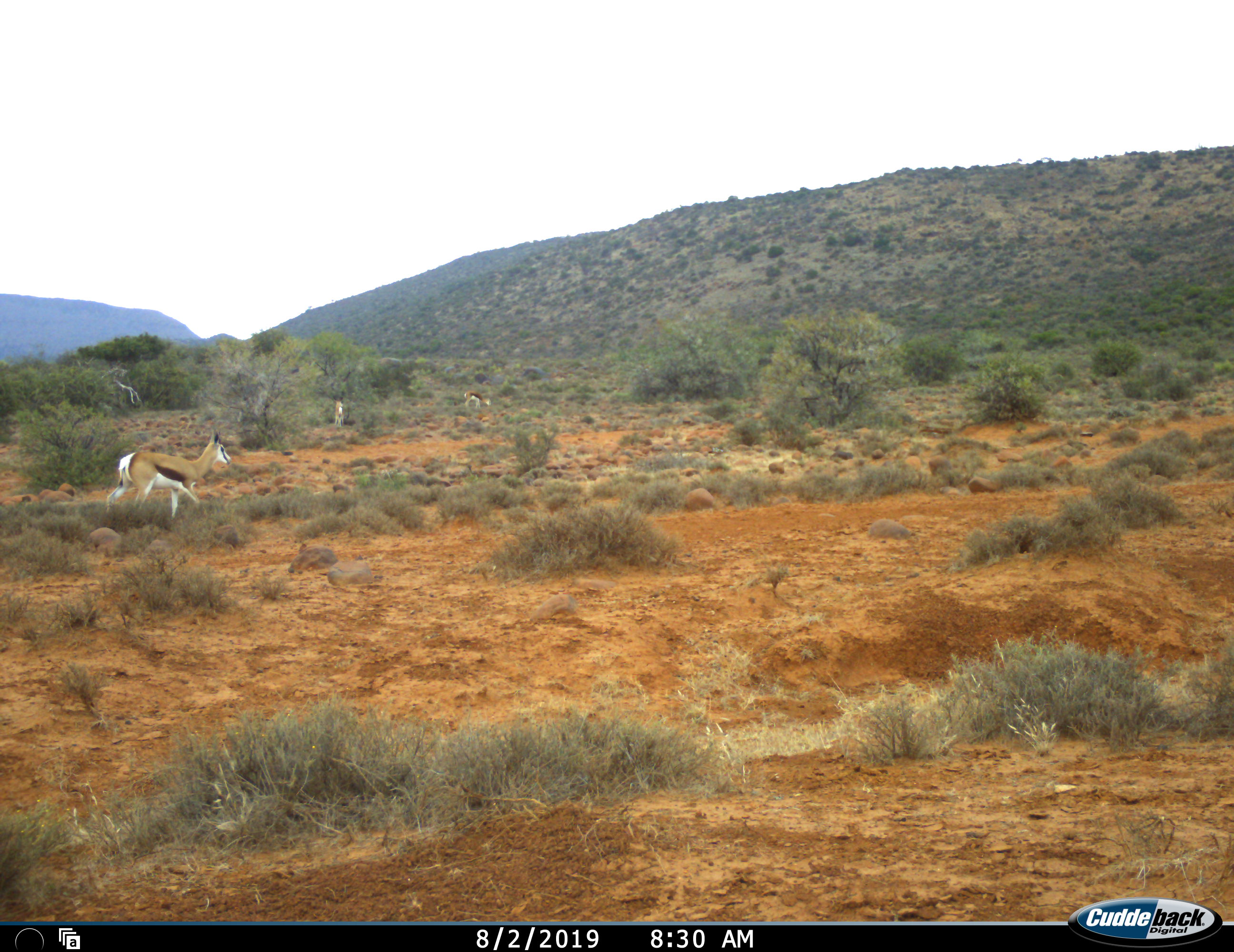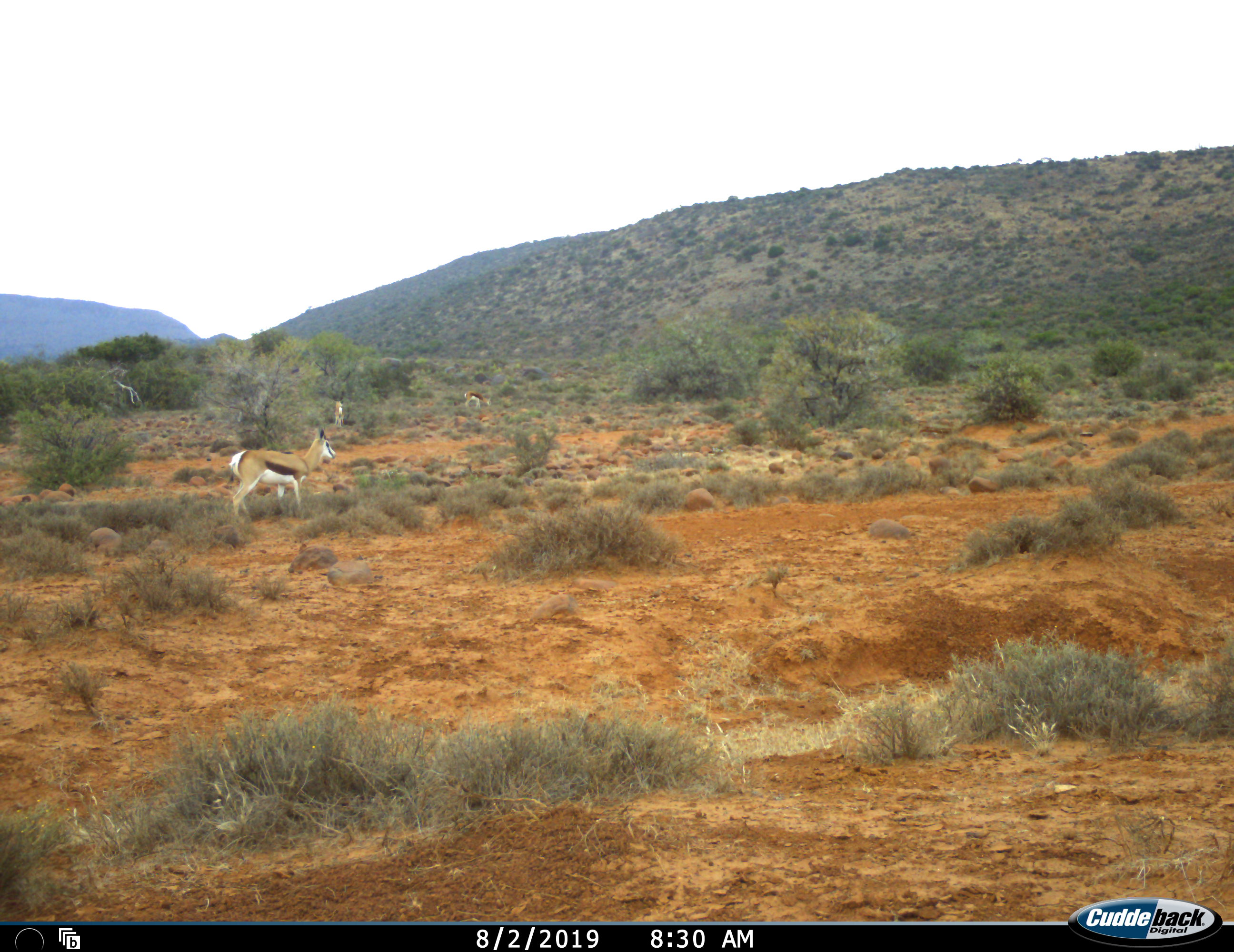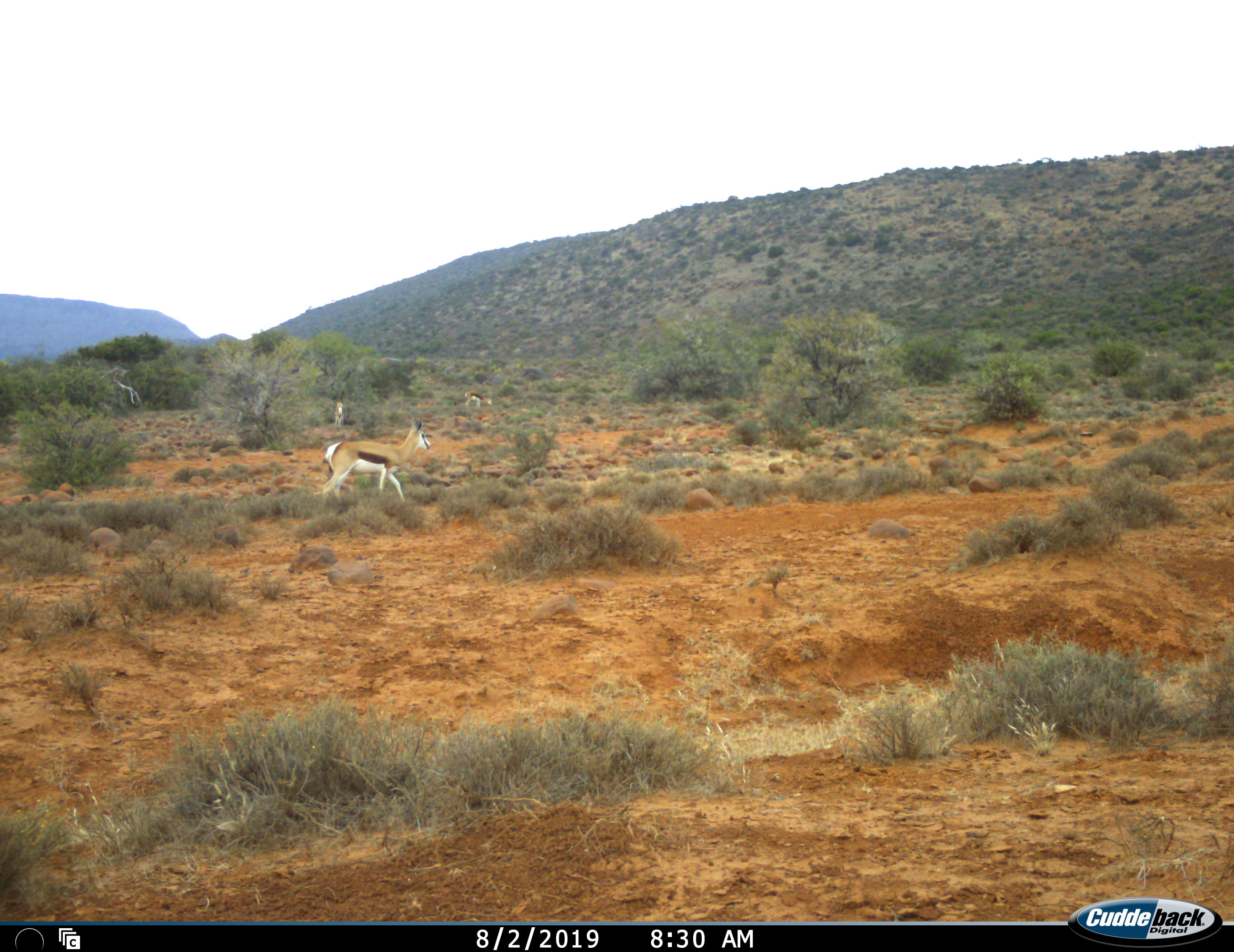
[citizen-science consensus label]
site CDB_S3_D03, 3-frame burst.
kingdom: Animalia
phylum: Chordata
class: Mammalia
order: Artiodactyla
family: Bovidae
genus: Antidorcas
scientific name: Antidorcas marsupialis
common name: springbok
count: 3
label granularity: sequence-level